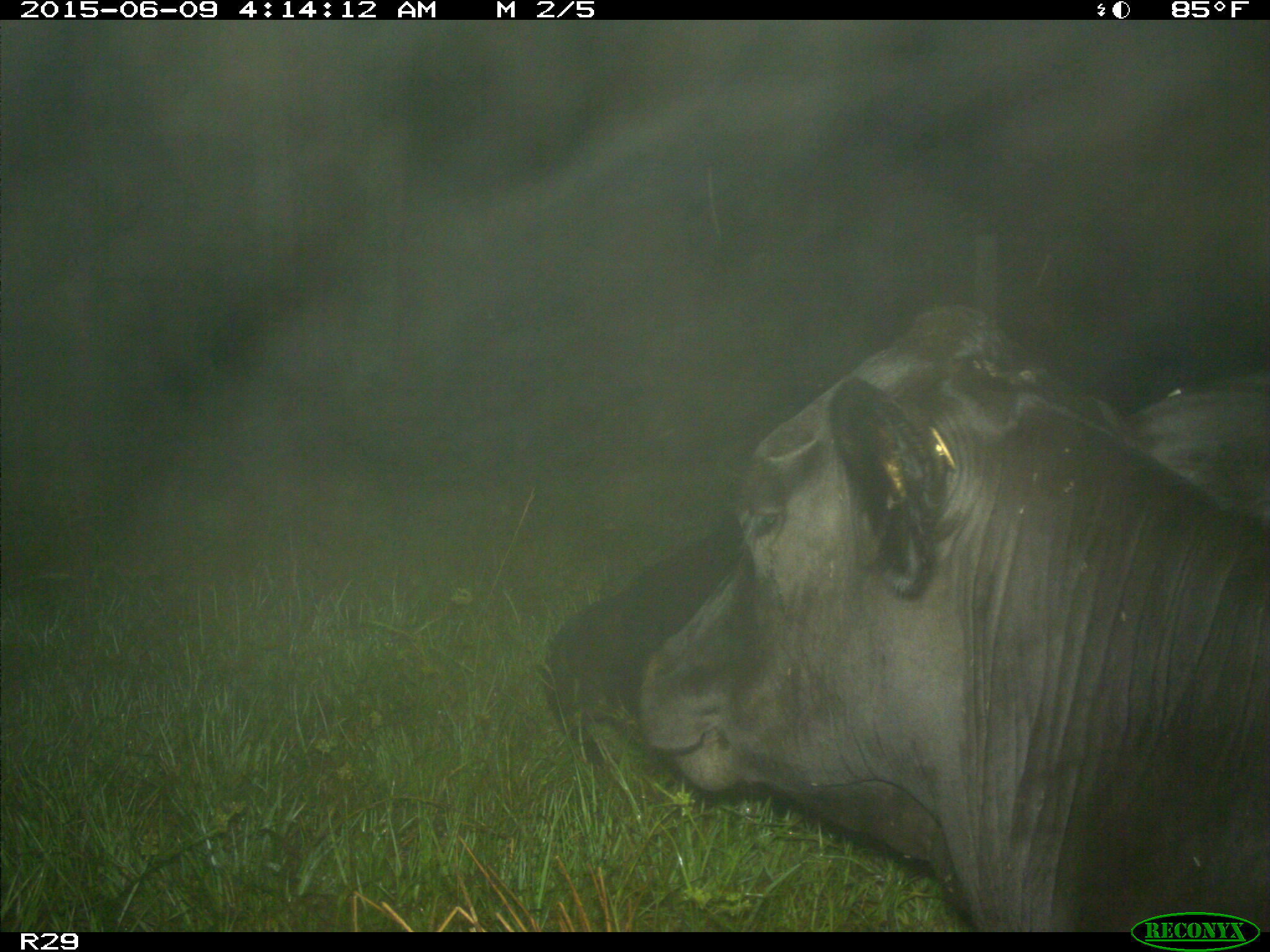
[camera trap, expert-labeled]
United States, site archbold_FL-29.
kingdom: Animalia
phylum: Chordata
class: Mammalia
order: Artiodactyla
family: Bovidae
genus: Bos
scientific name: Bos taurus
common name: domestic cow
Bos taurus (domestic cow).